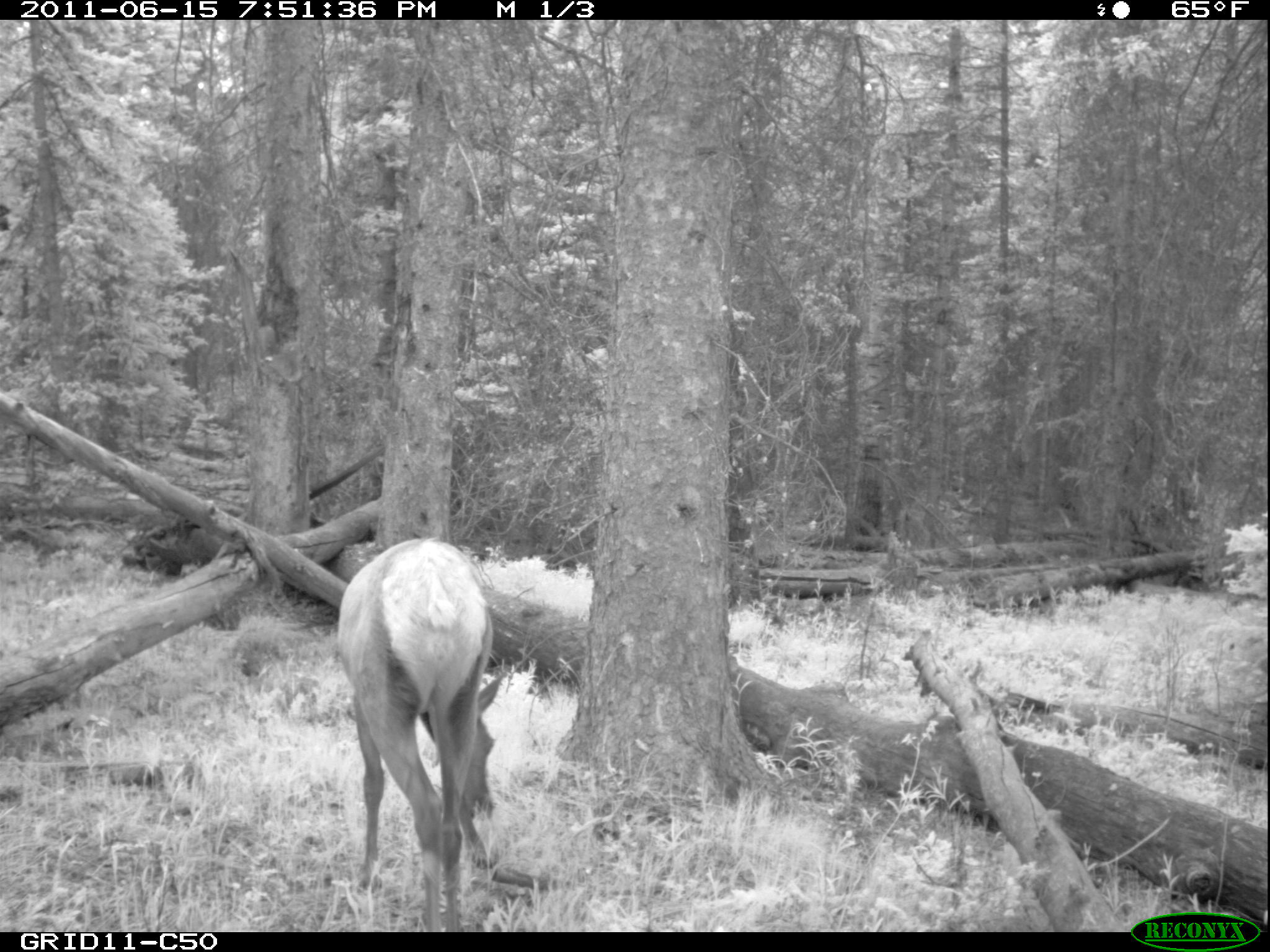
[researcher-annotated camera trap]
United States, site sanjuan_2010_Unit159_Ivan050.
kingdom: Animalia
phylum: Chordata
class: Mammalia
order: Artiodactyla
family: Cervidae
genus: Cervus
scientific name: Cervus elaphus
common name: red deer